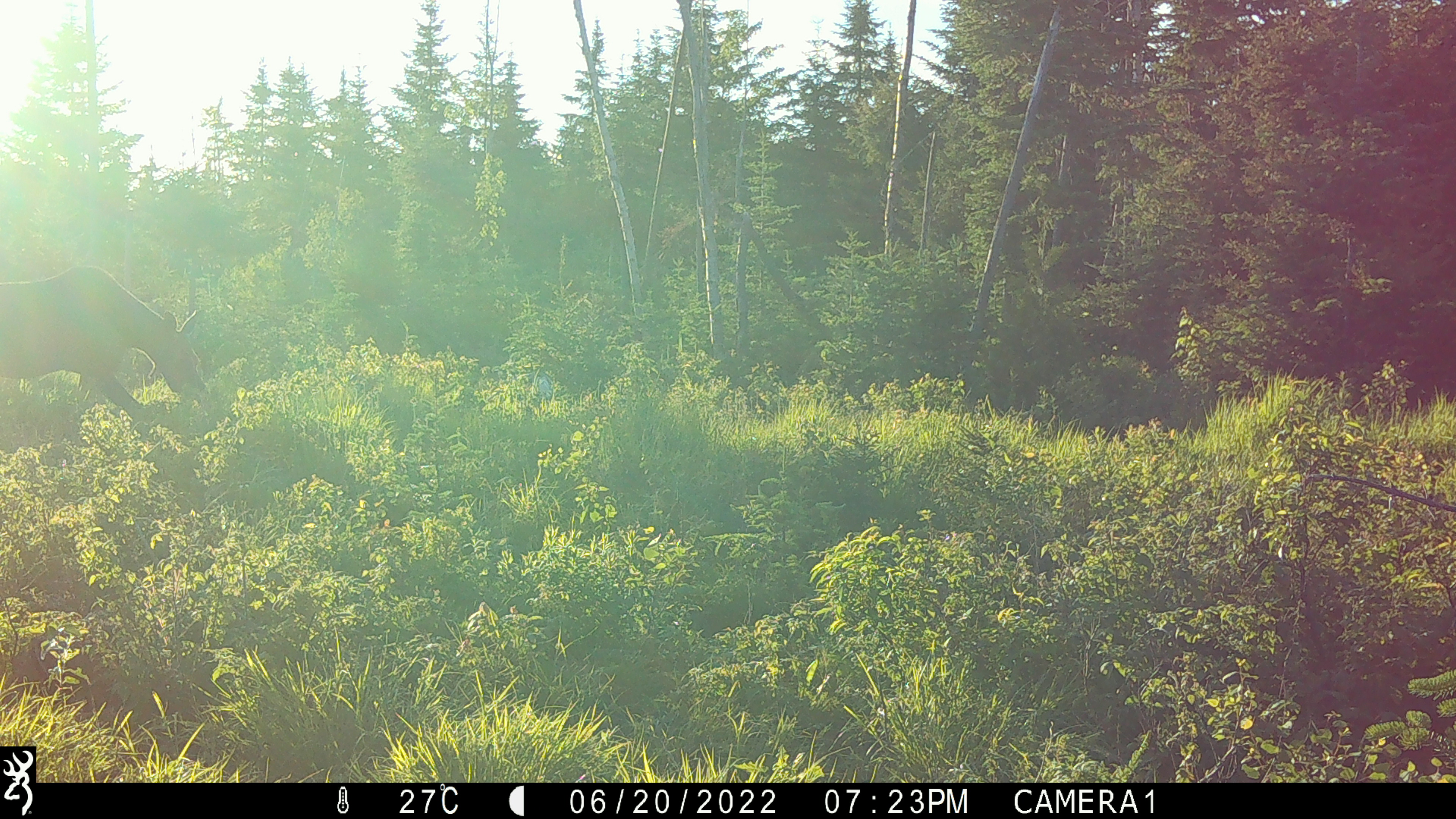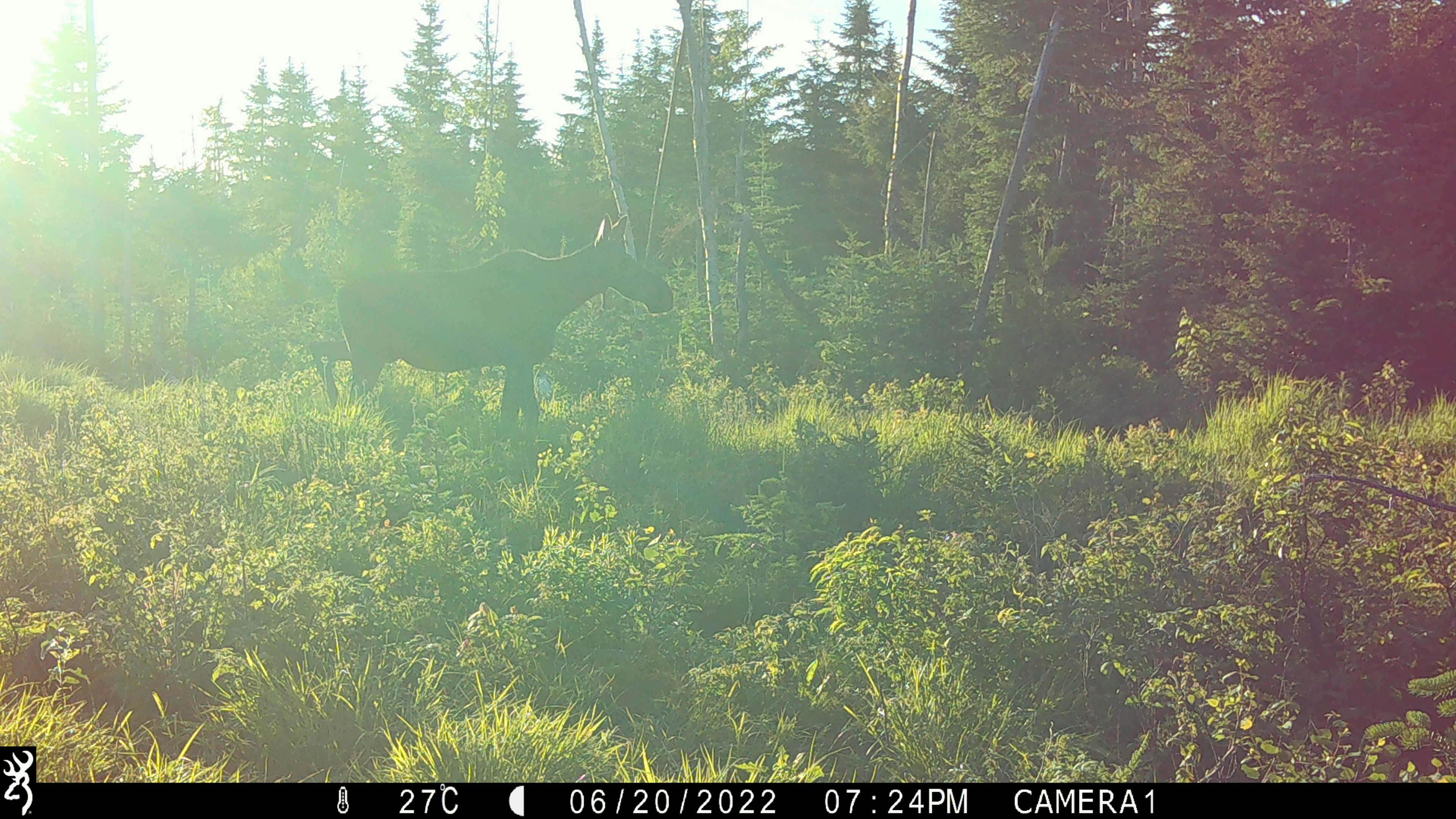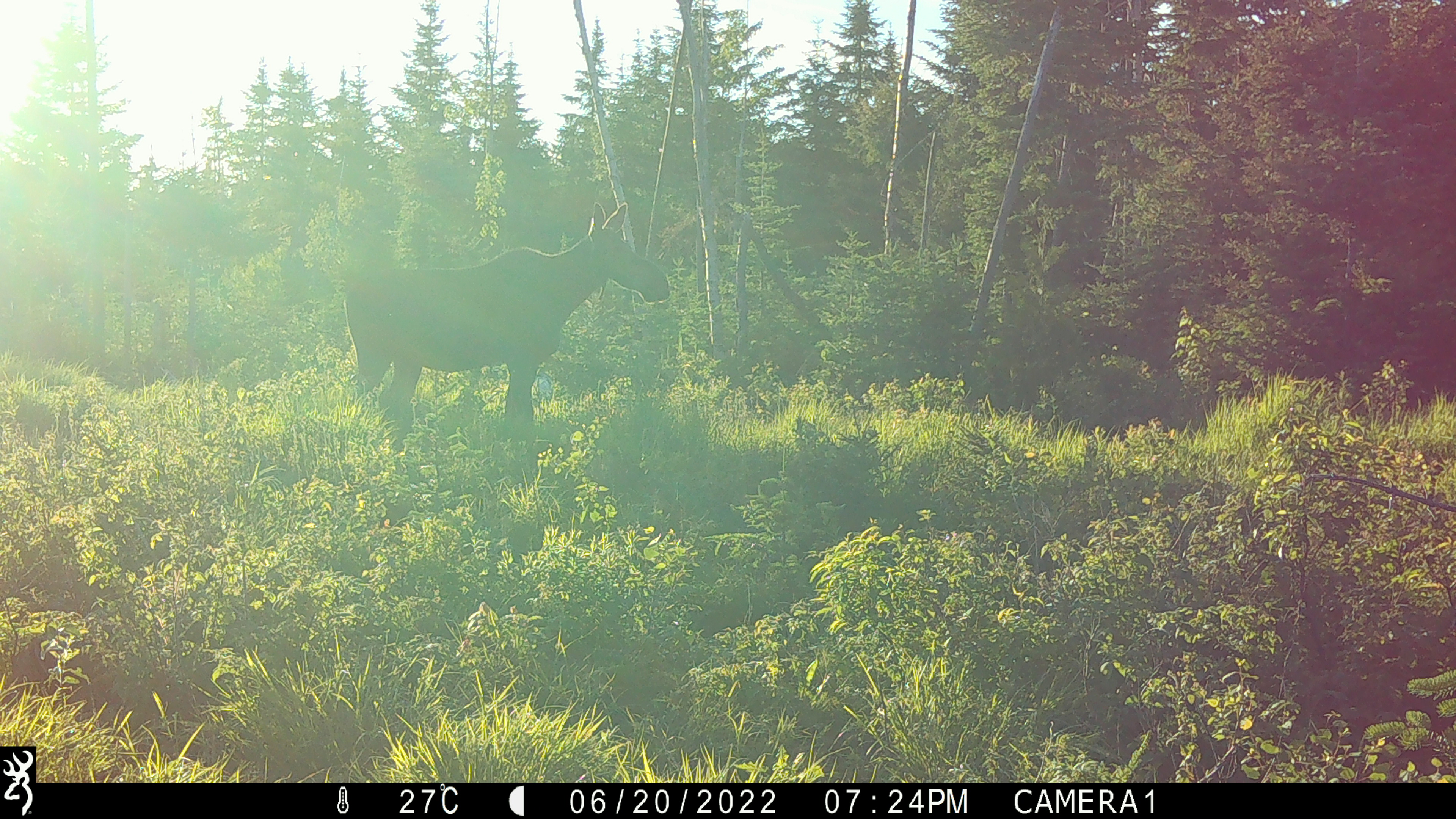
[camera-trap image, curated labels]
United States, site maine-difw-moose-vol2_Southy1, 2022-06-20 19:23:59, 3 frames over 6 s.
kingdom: Animalia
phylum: Chordata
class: Mammalia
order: Artiodactyla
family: Cervidae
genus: Alces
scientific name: Alces alces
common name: moose